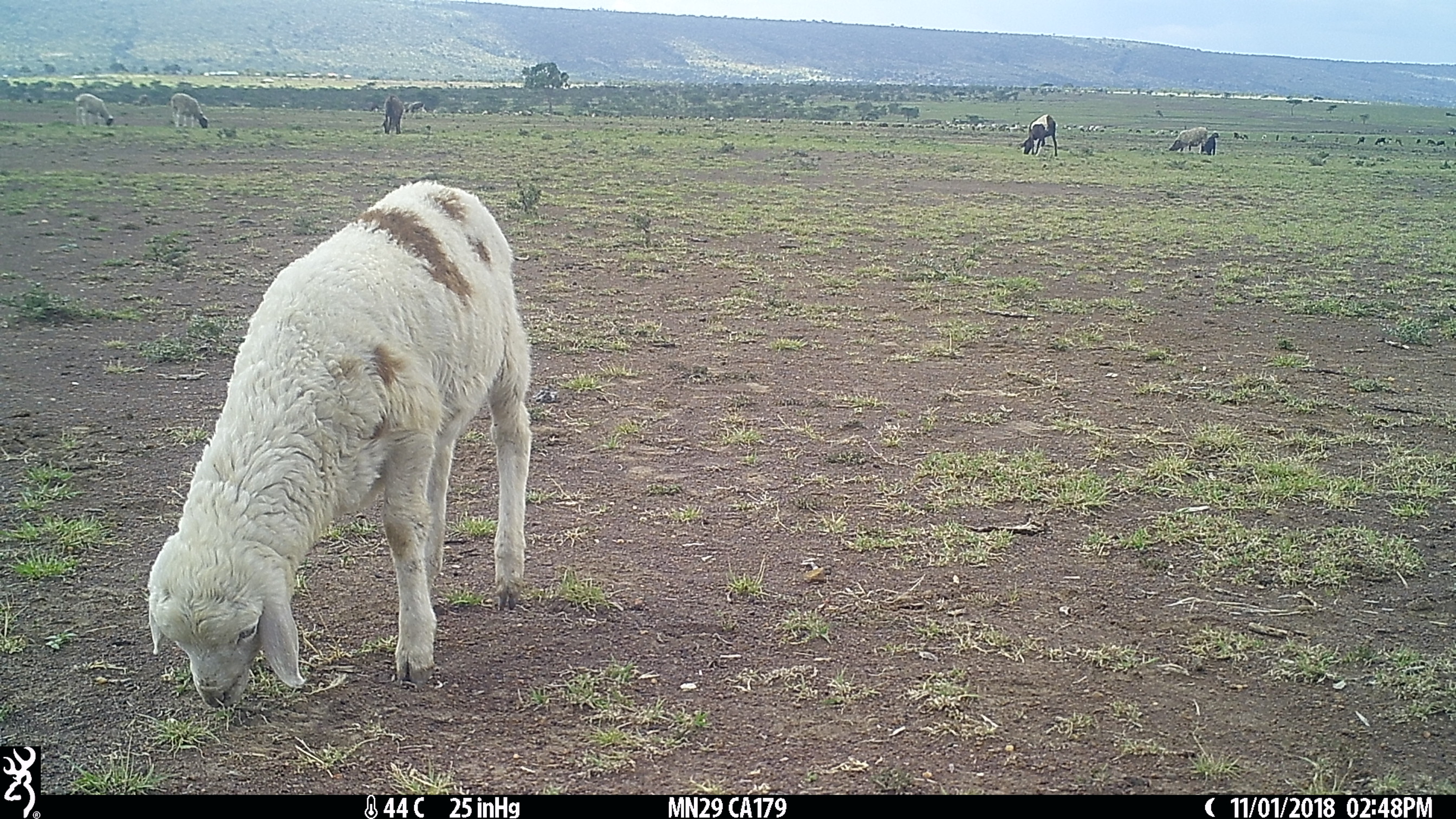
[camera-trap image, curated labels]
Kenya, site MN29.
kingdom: Animalia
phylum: Chordata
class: Mammalia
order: Artiodactyla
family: Bovidae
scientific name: Bovidae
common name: sheep or goat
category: shoat